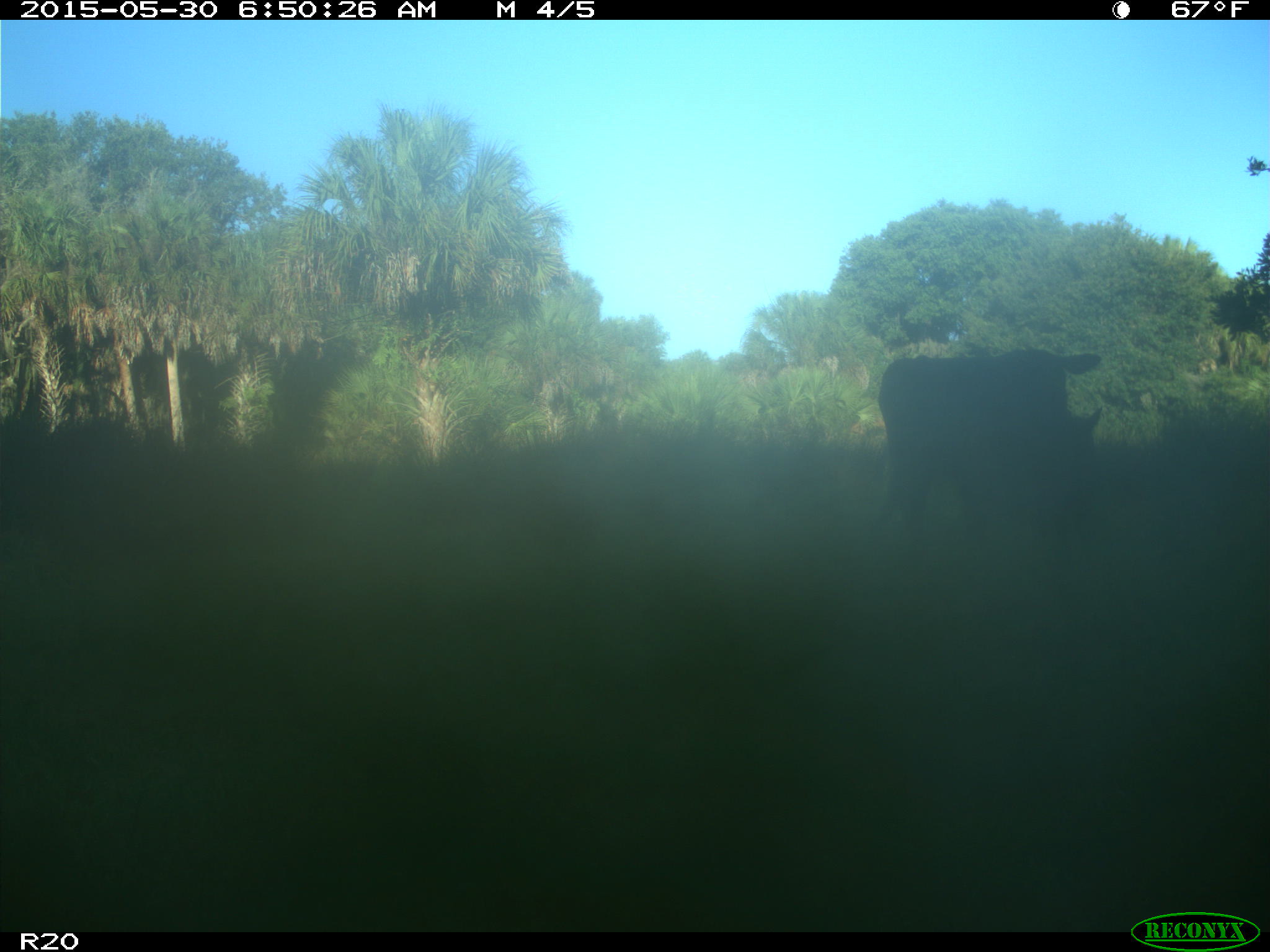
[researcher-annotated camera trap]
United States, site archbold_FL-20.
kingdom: Animalia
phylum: Chordata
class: Mammalia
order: Artiodactyla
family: Bovidae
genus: Bos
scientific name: Bos taurus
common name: domestic cow